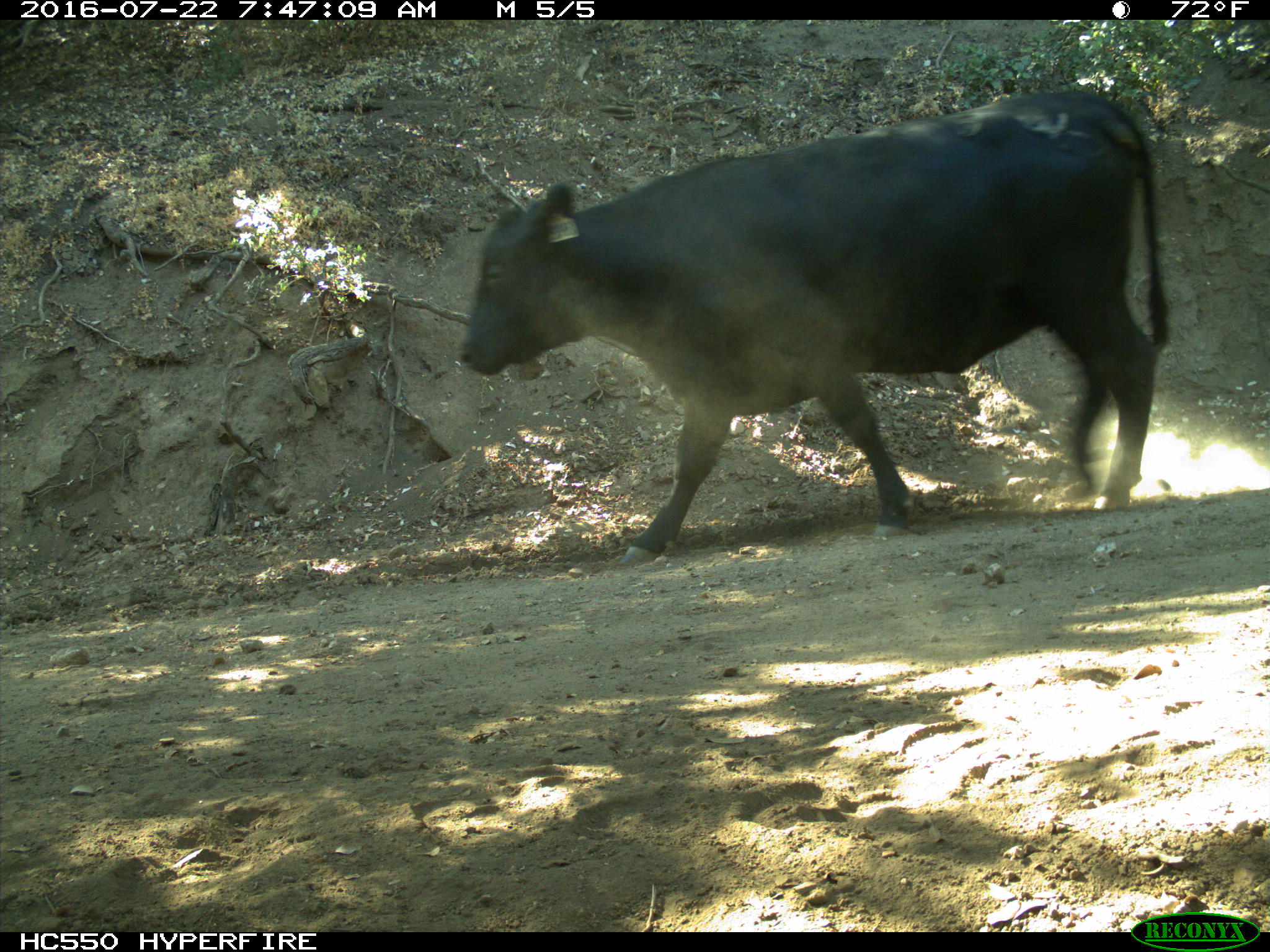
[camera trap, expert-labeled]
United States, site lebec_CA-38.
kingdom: Animalia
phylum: Chordata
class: Mammalia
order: Artiodactyla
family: Bovidae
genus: Bos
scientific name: Bos taurus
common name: domestic cow